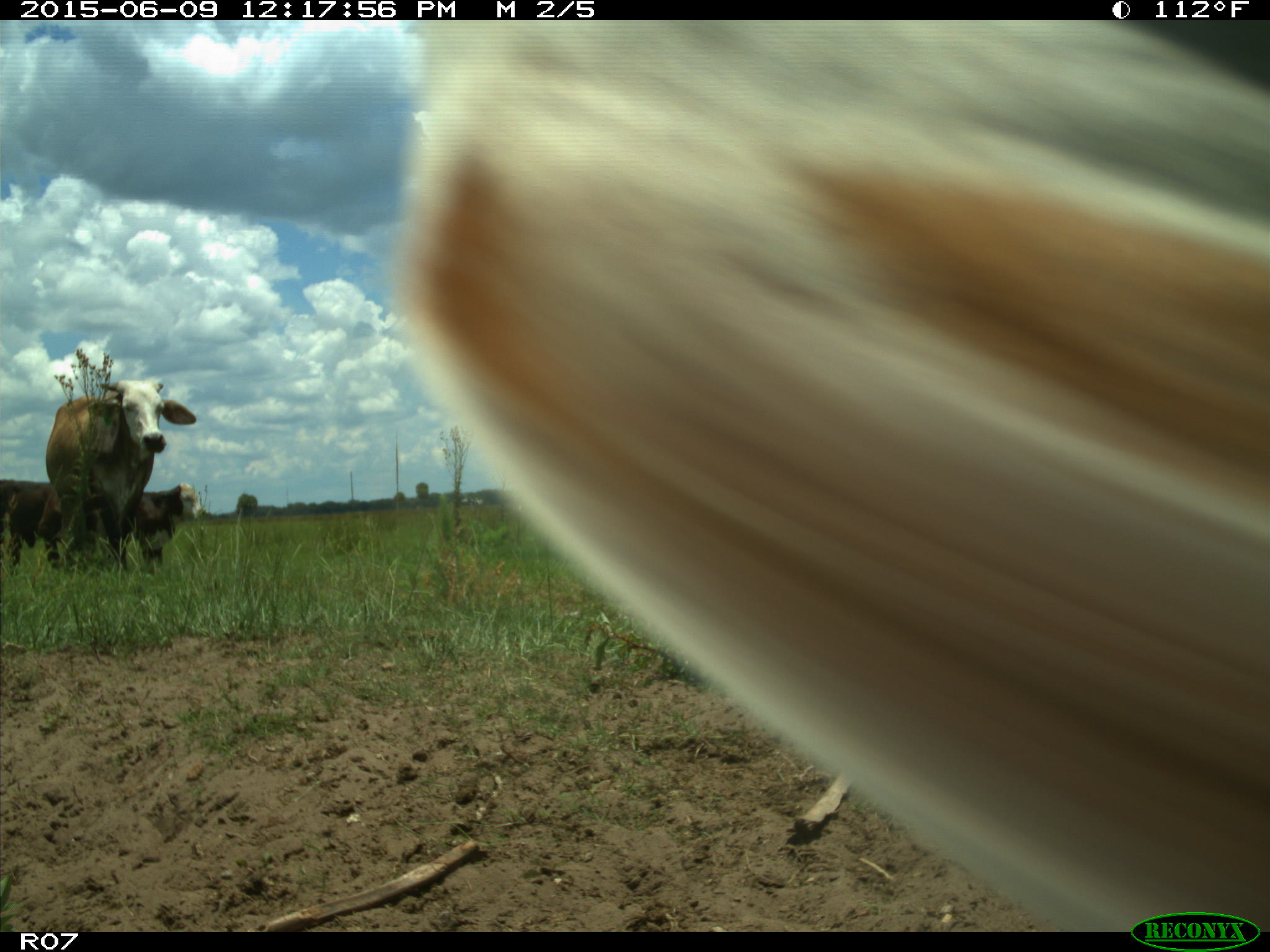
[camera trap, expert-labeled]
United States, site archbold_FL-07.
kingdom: Animalia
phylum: Chordata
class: Mammalia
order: Artiodactyla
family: Bovidae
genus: Bos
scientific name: Bos taurus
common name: domestic cow